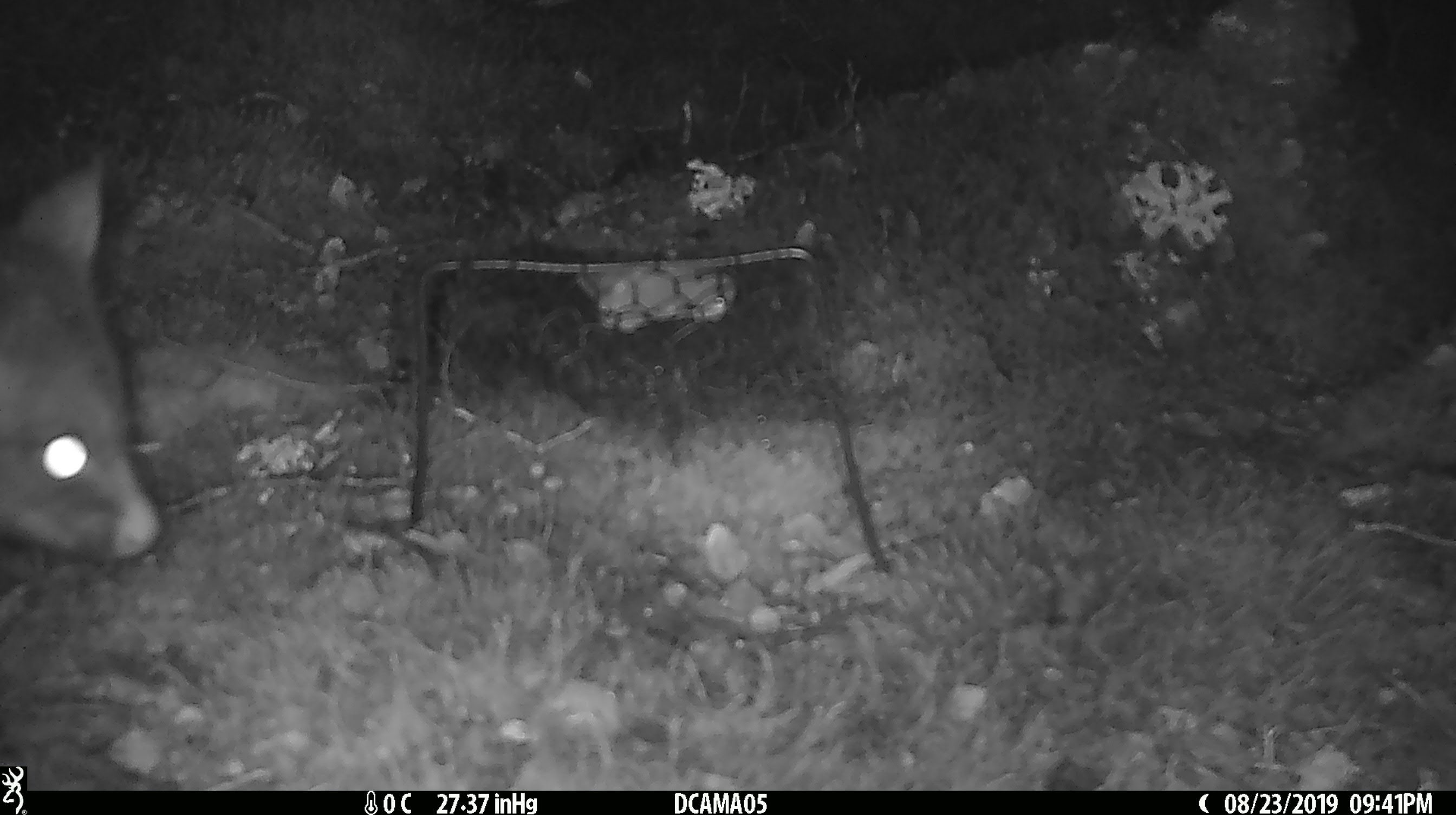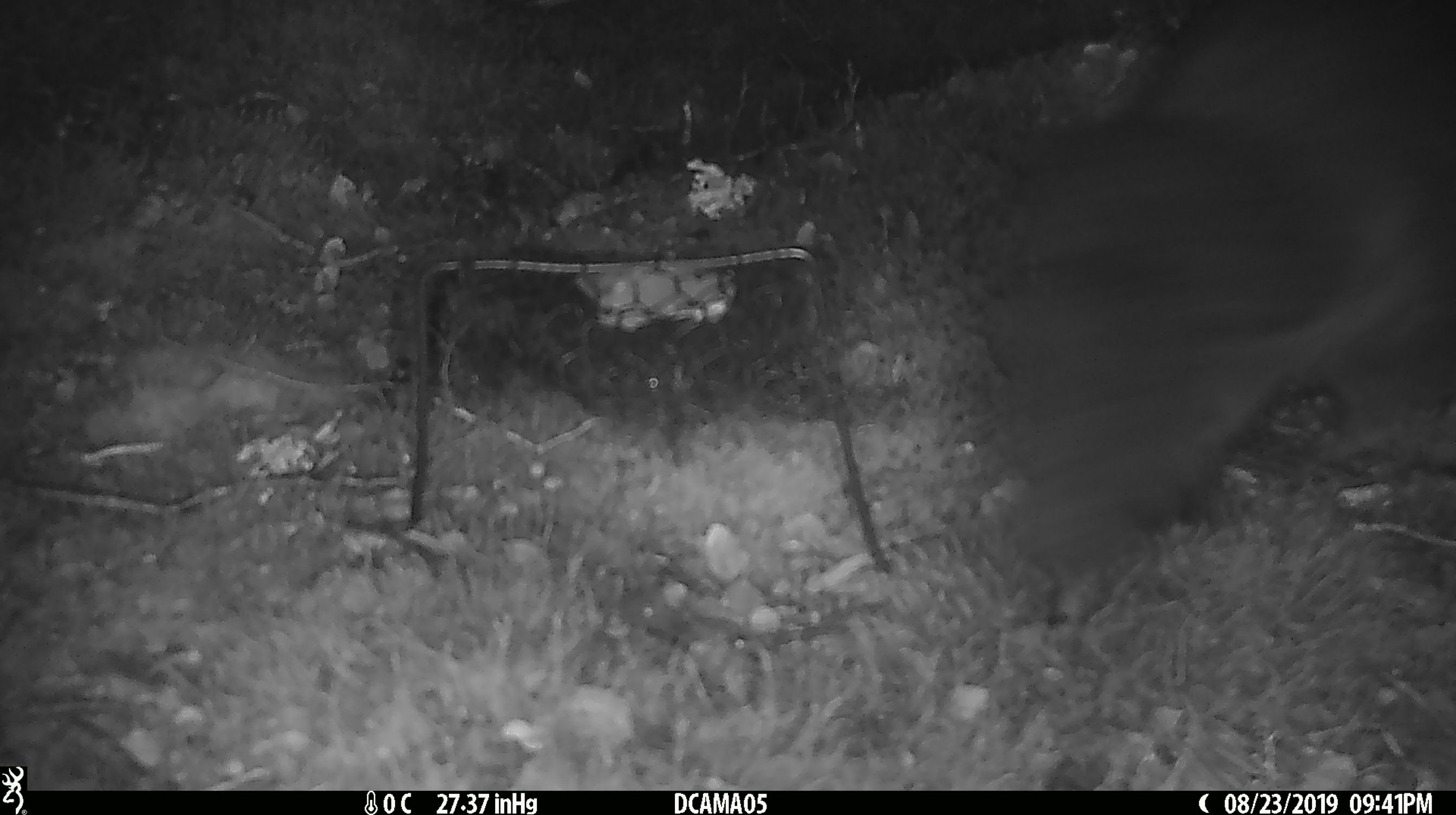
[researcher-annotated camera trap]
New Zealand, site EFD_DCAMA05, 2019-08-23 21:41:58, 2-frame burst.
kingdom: Animalia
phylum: Chordata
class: Mammalia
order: Diprotodontia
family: Phalangeridae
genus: Trichosurus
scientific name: Trichosurus vulpecula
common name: common brushtail possum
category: possum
Possum (common brushtail possum) (Trichosurus vulpecula).